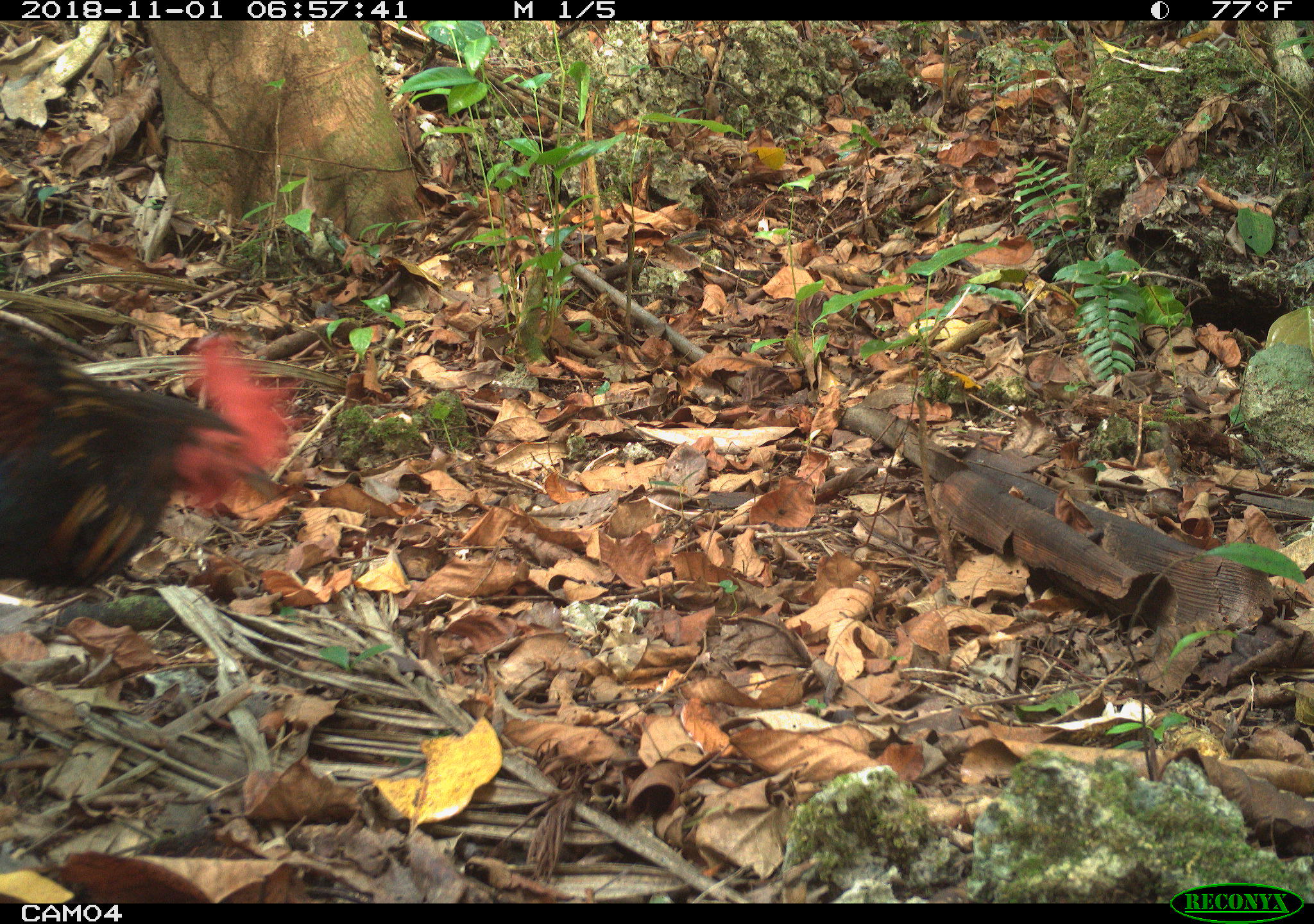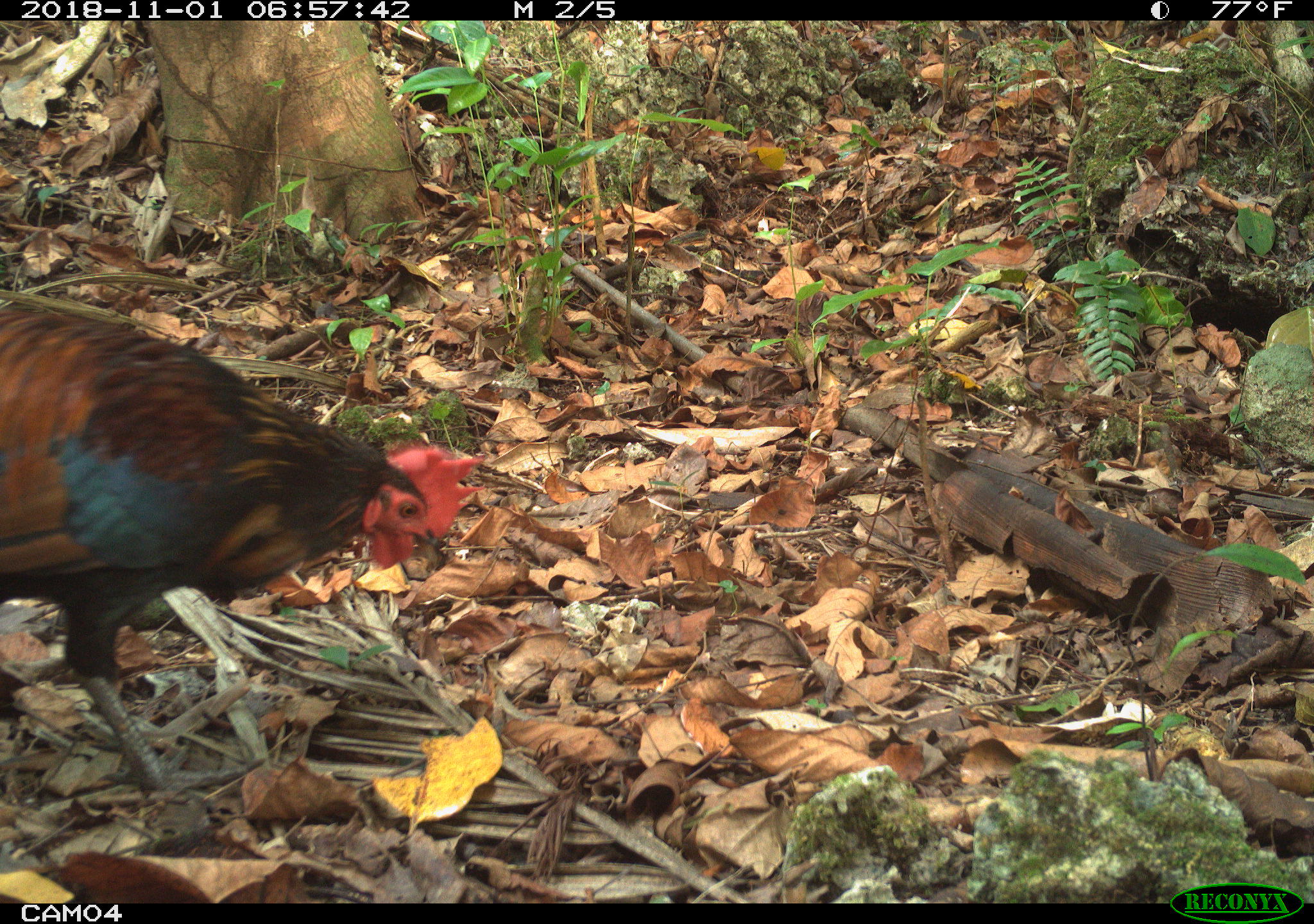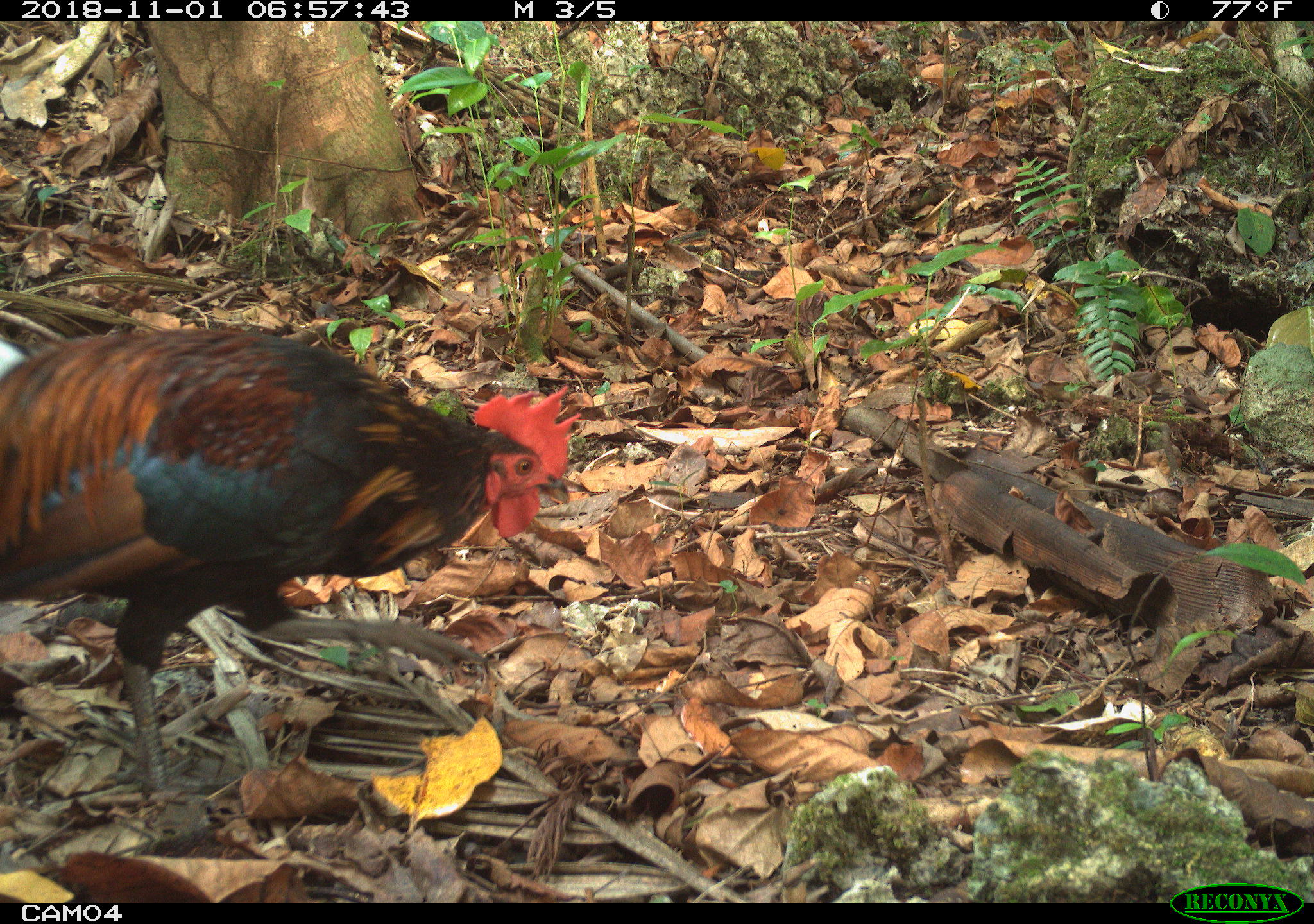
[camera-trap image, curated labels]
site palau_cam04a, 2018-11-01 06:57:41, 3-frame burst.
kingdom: Animalia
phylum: Chordata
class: Aves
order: Galliformes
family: Phasianidae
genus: Gallus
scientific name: Gallus gallus domesticus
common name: rooster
Rooster (Gallus gallus domesticus).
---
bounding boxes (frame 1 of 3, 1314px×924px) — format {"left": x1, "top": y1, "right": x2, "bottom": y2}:
rooster: {"left": 0, "top": 305, "right": 298, "bottom": 606}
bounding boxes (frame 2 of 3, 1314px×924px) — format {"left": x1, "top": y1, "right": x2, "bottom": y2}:
rooster: {"left": 1, "top": 292, "right": 470, "bottom": 812}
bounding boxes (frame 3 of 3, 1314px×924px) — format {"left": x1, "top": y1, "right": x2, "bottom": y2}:
rooster: {"left": 0, "top": 327, "right": 589, "bottom": 810}